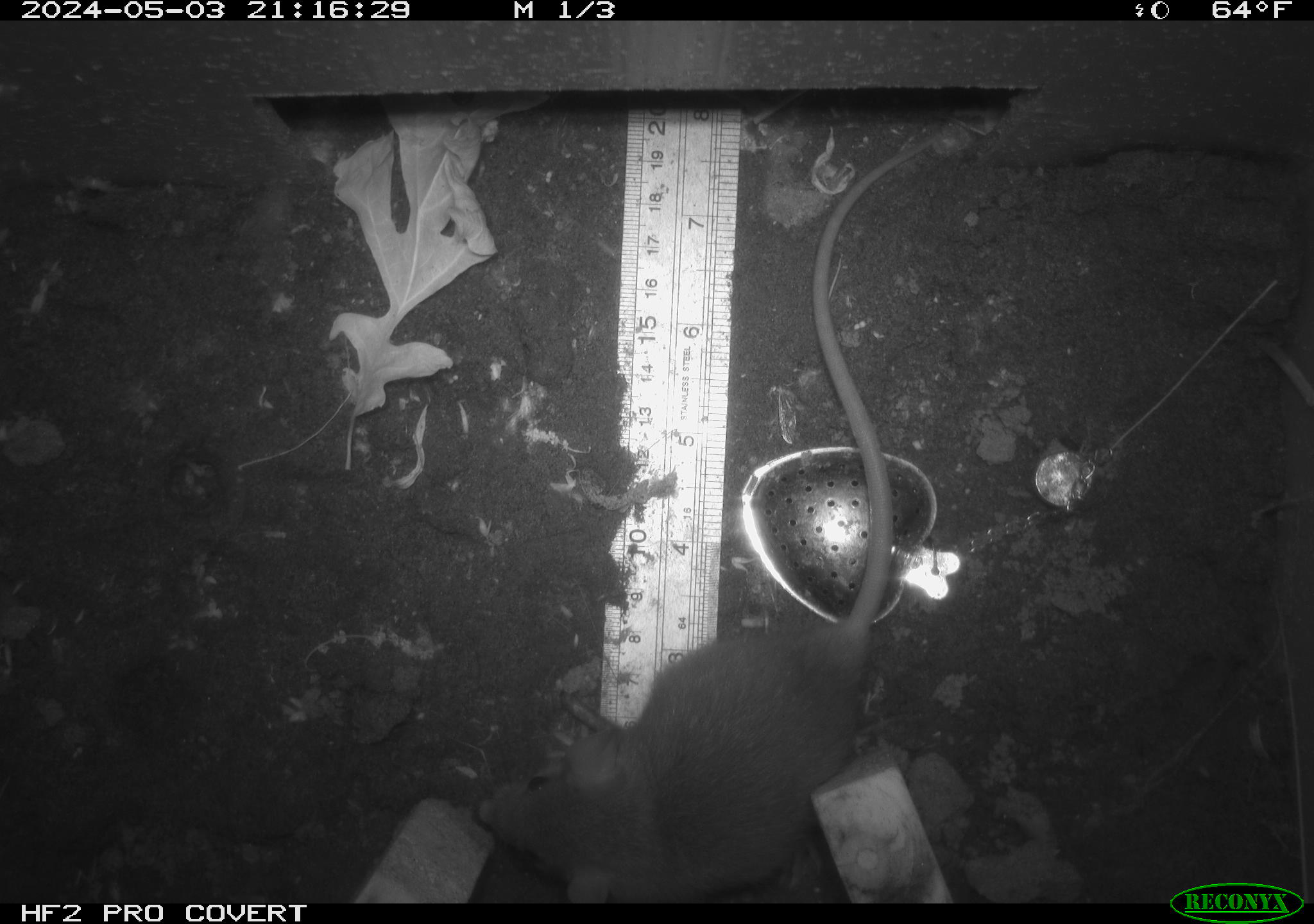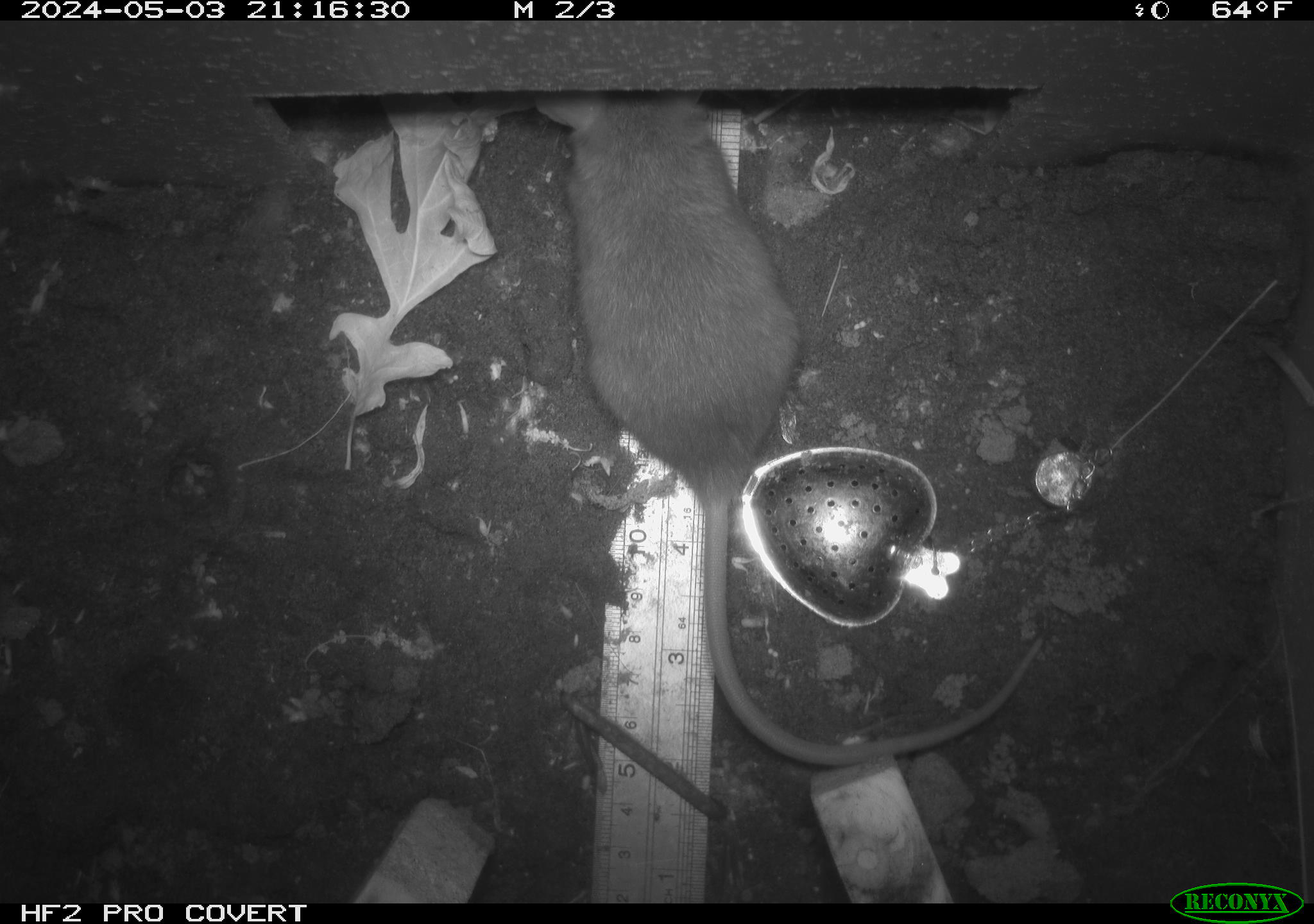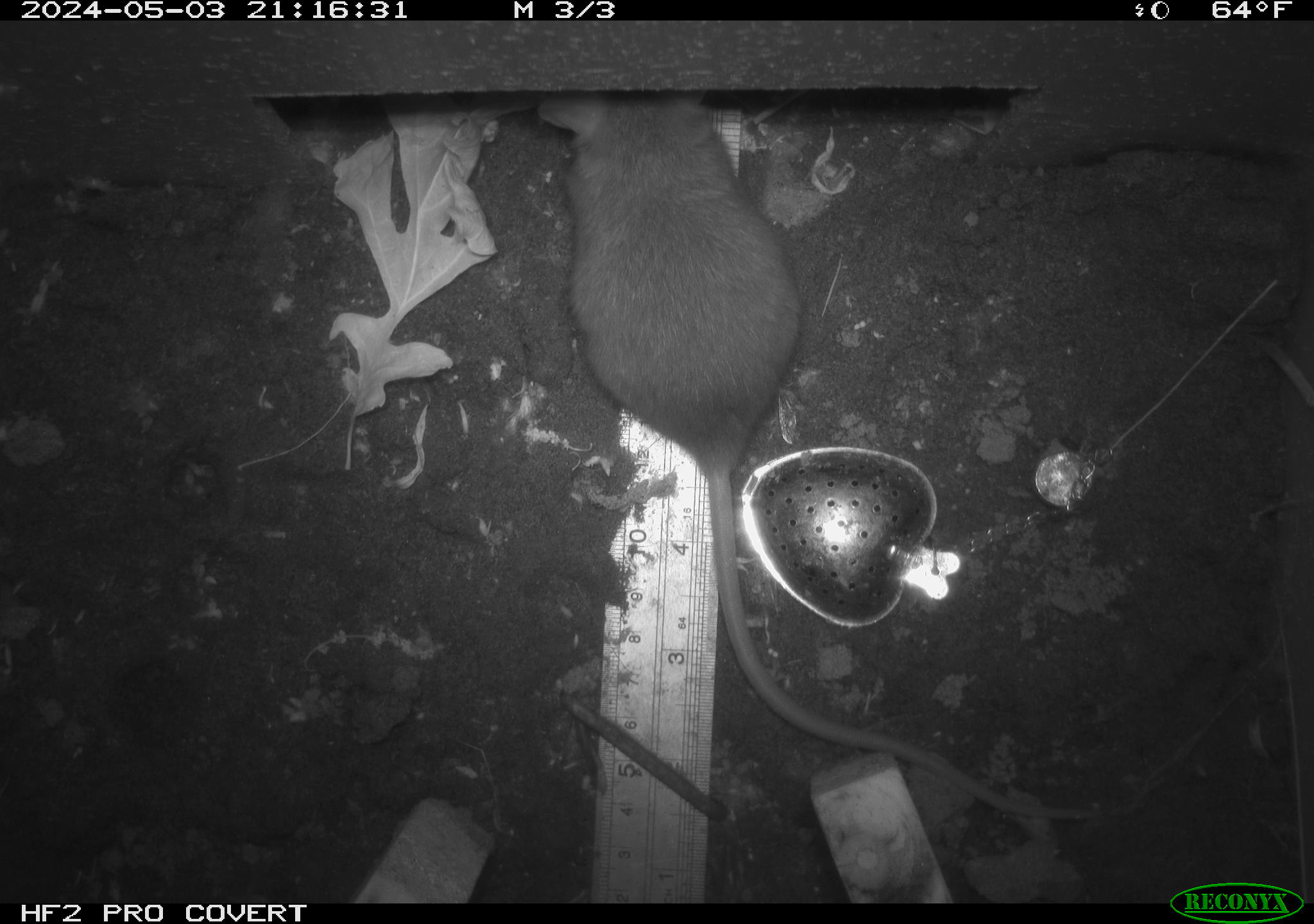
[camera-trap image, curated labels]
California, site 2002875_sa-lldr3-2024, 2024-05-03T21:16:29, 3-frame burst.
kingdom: Animalia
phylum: Chordata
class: Mammalia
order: Rodentia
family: Muridae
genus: Rattus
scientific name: Rattus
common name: rat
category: rattus species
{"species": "rattus species (rat) (Rattus)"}